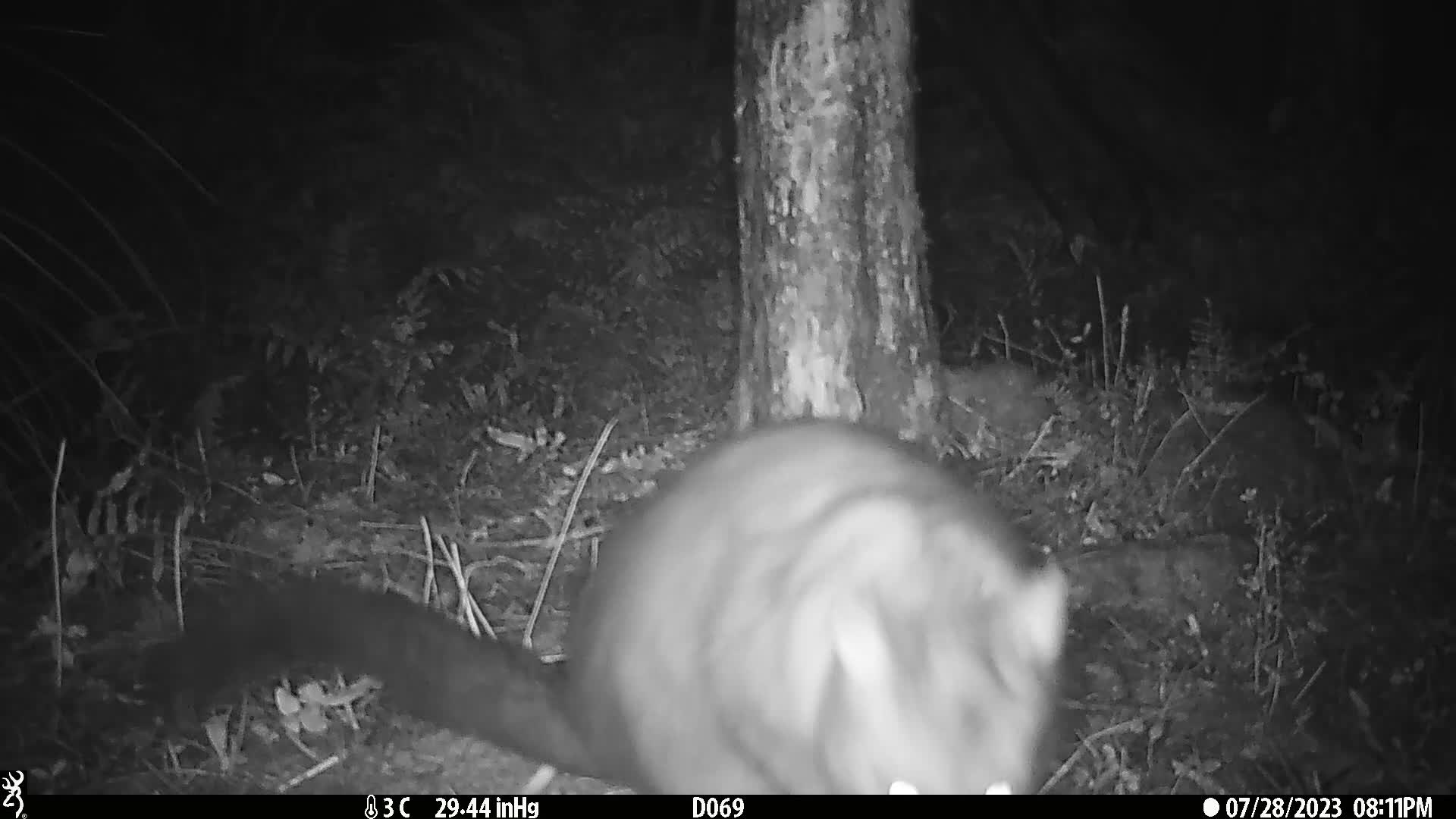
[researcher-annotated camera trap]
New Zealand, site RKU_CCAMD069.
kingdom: Animalia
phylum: Chordata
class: Mammalia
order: Diprotodontia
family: Phalangeridae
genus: Trichosurus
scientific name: Trichosurus vulpecula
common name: common brushtail possum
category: possum